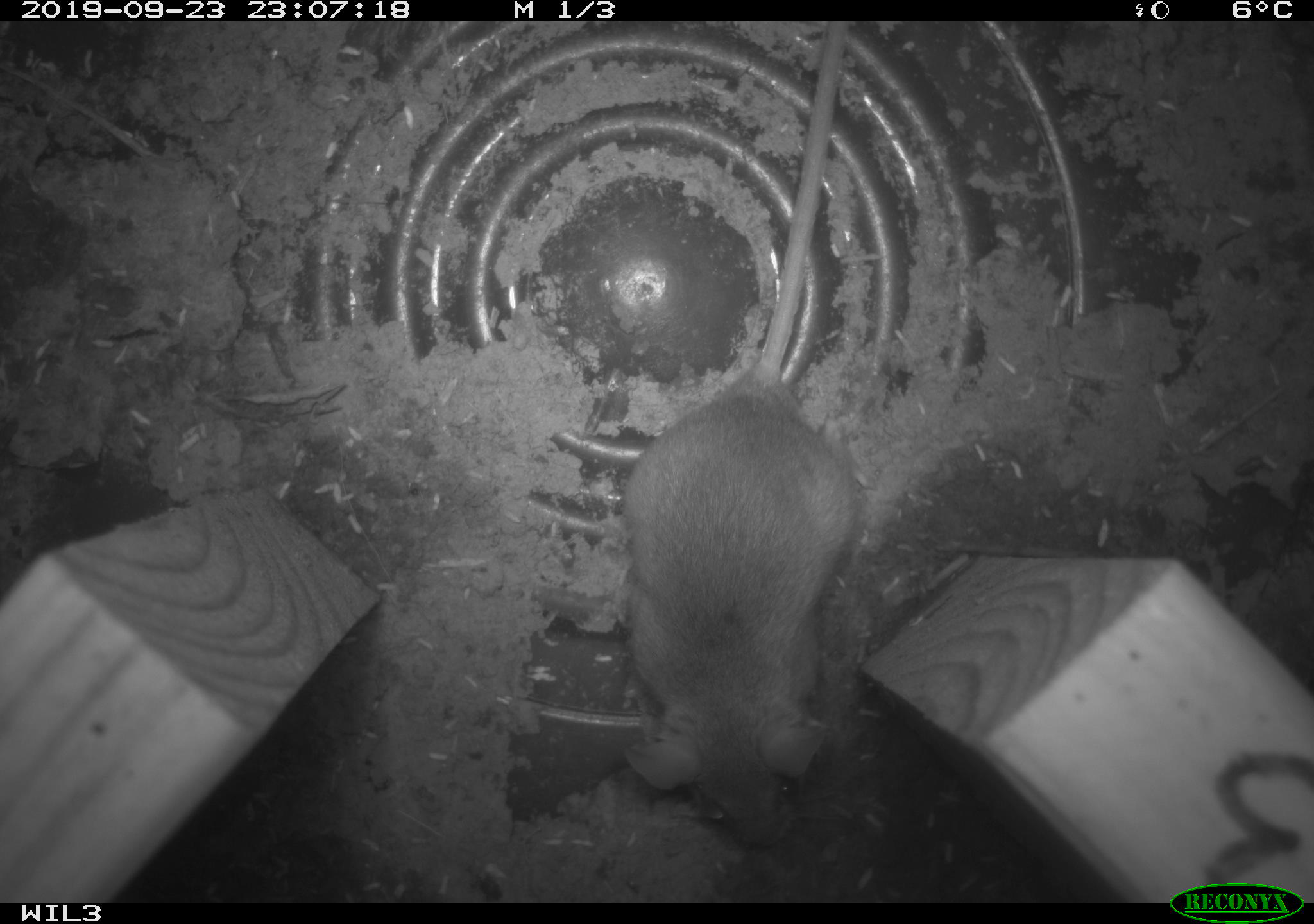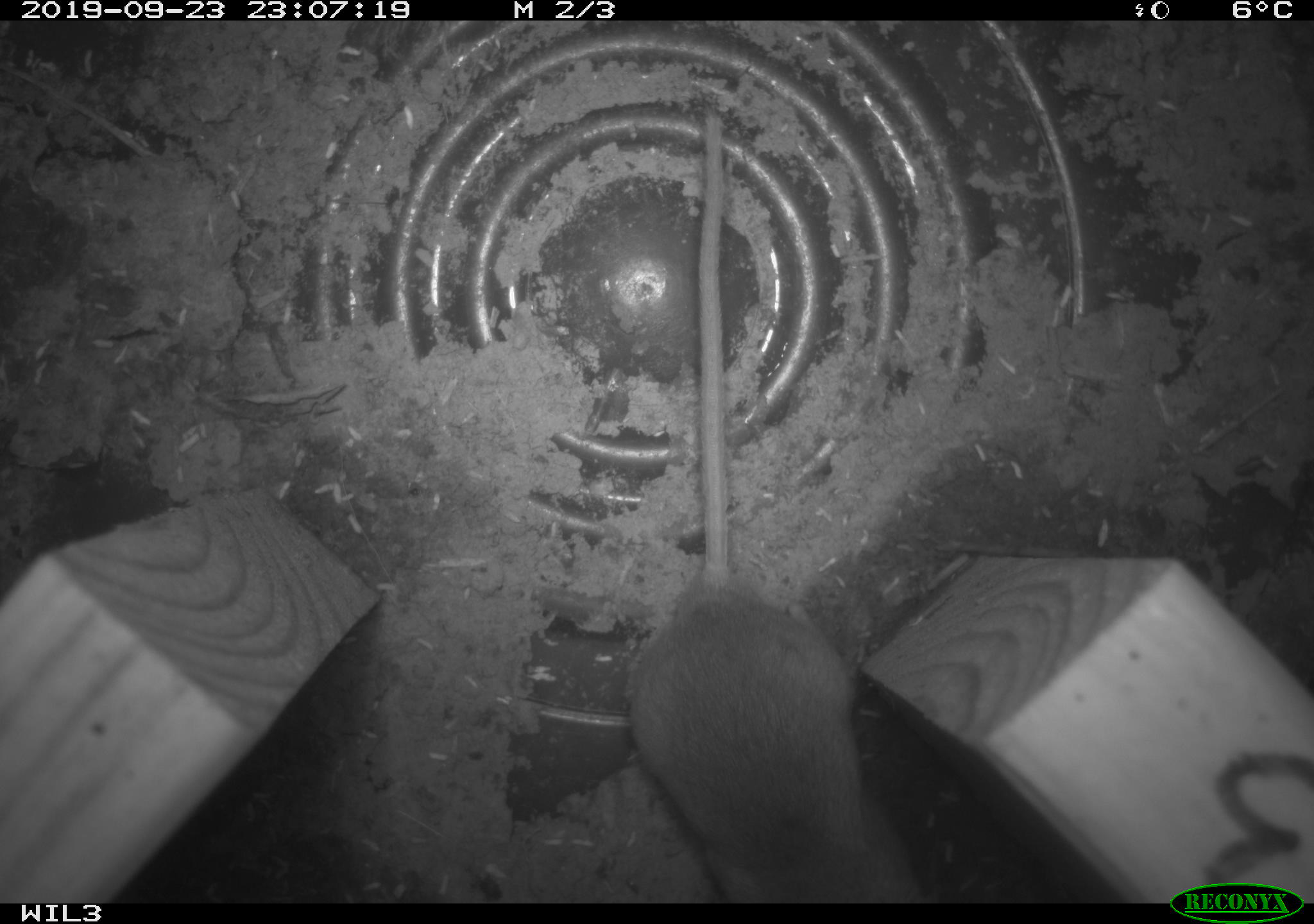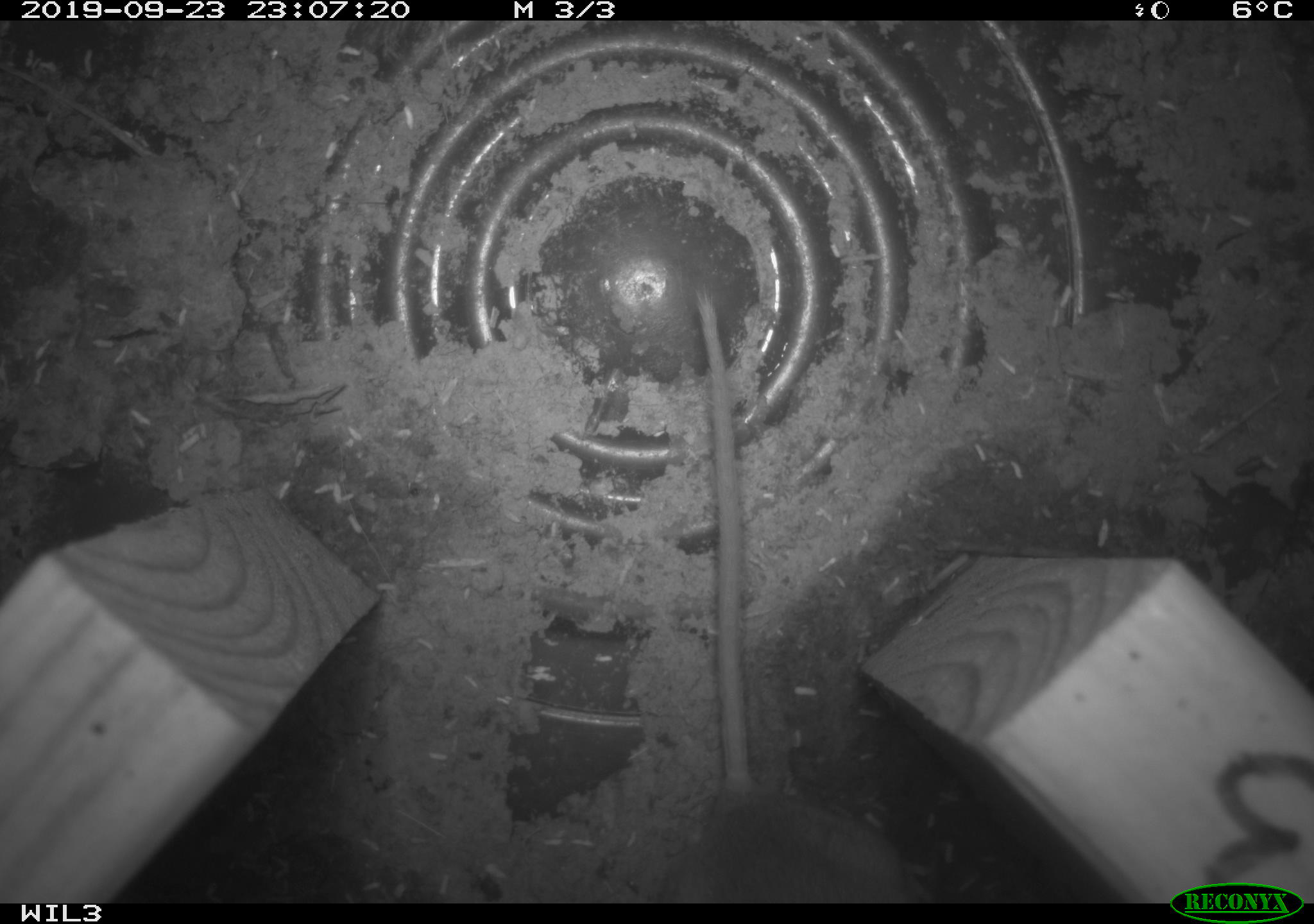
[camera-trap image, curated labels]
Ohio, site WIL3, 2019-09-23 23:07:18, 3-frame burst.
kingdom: Animalia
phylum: Chordata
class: Mammalia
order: Rodentia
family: Cricetidae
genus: Peromyscus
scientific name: Peromyscus leucopus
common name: white-footed mouse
White-footed mouse (Peromyscus leucopus).